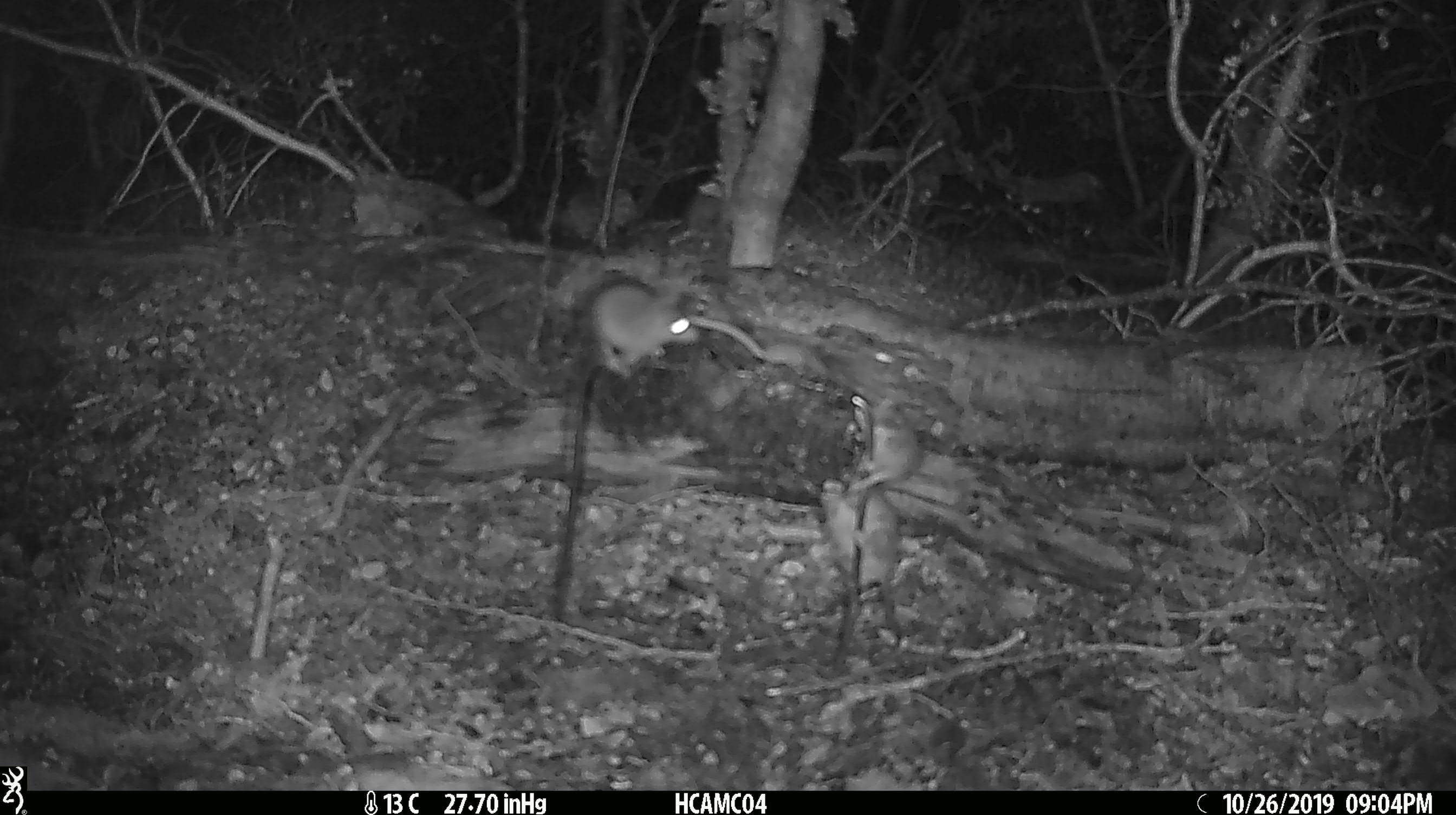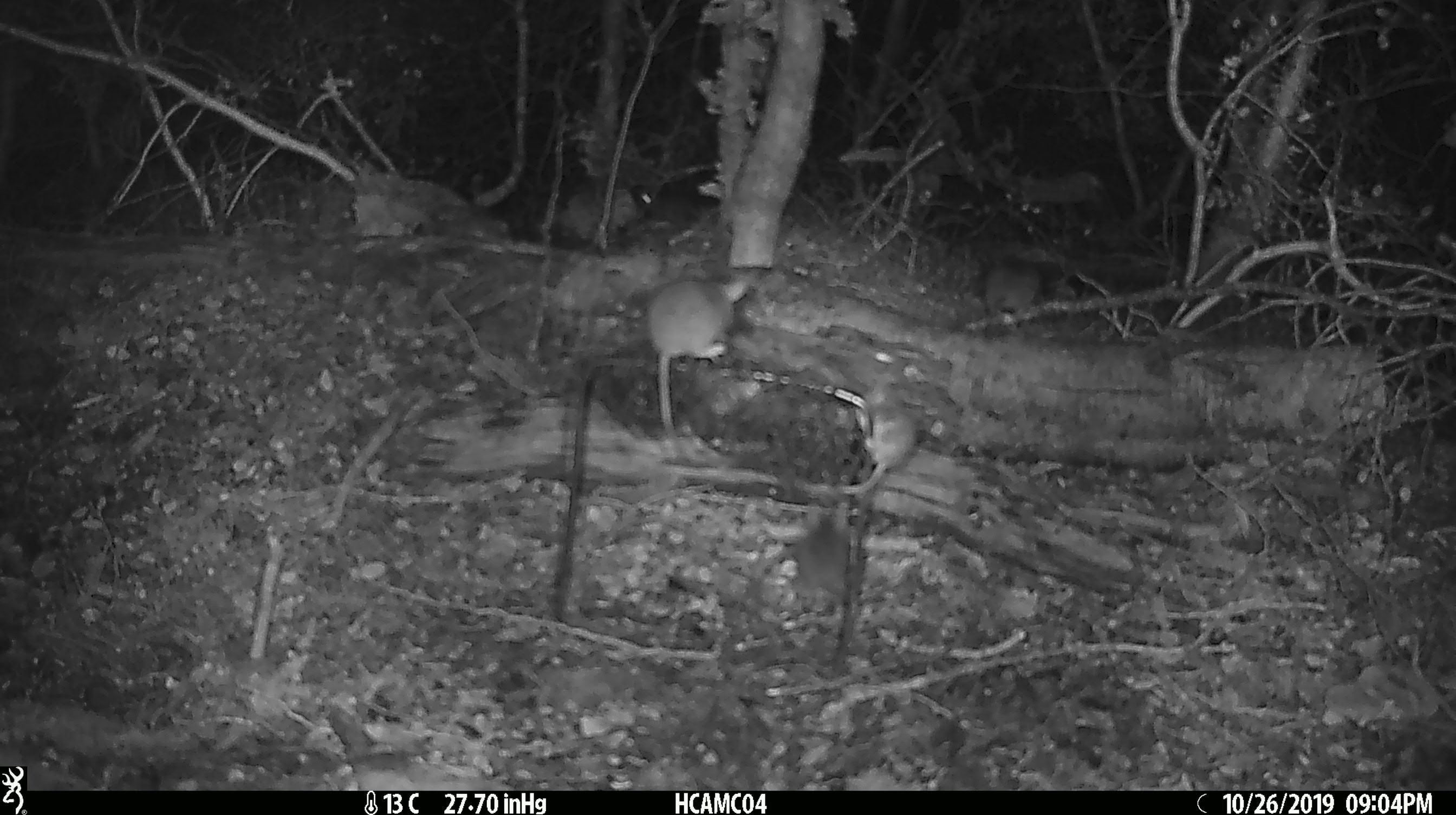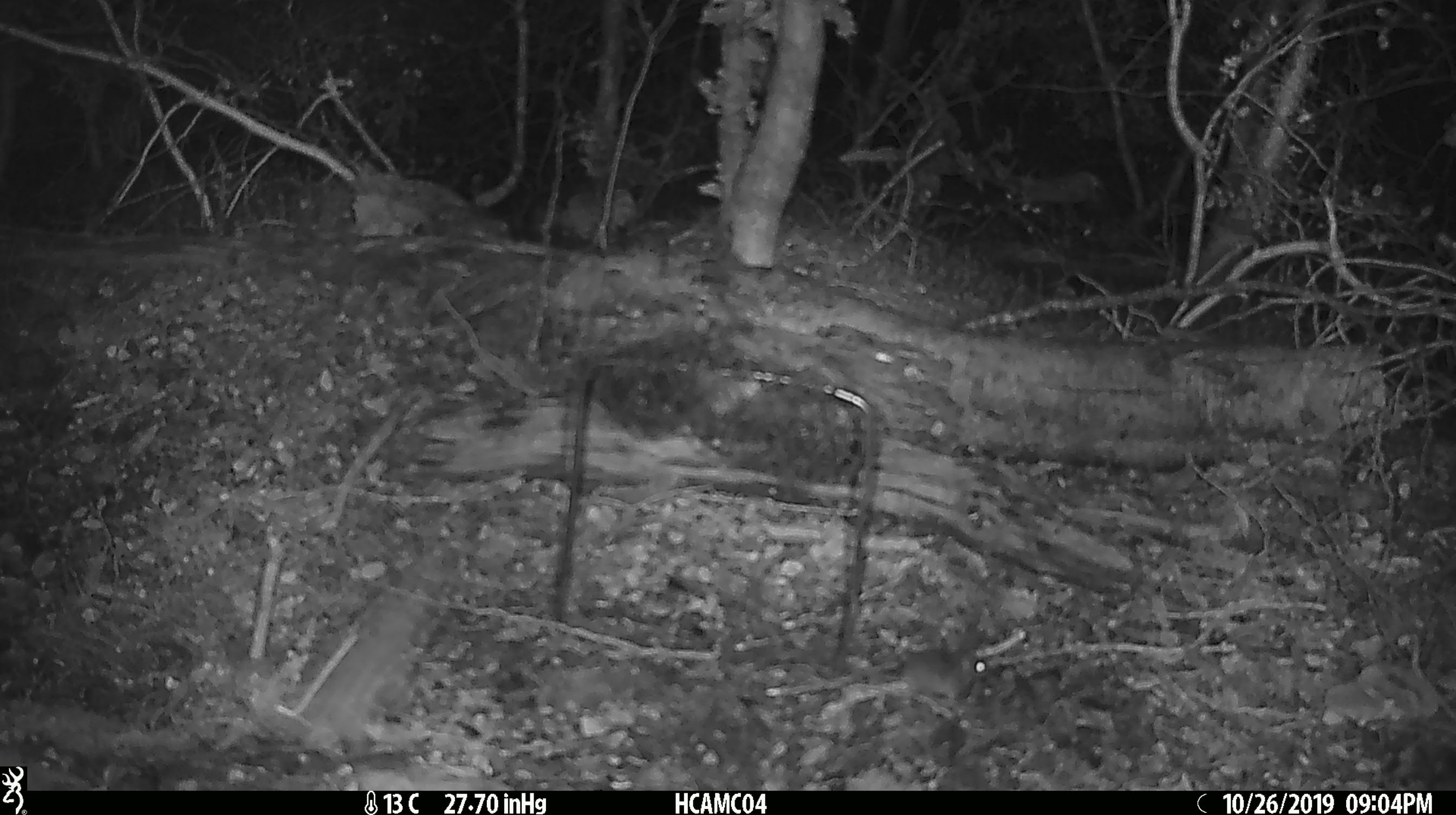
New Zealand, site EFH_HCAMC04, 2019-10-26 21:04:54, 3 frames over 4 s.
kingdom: Animalia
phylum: Chordata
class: Mammalia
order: Rodentia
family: Muridae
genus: Mus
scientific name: Mus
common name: mouse